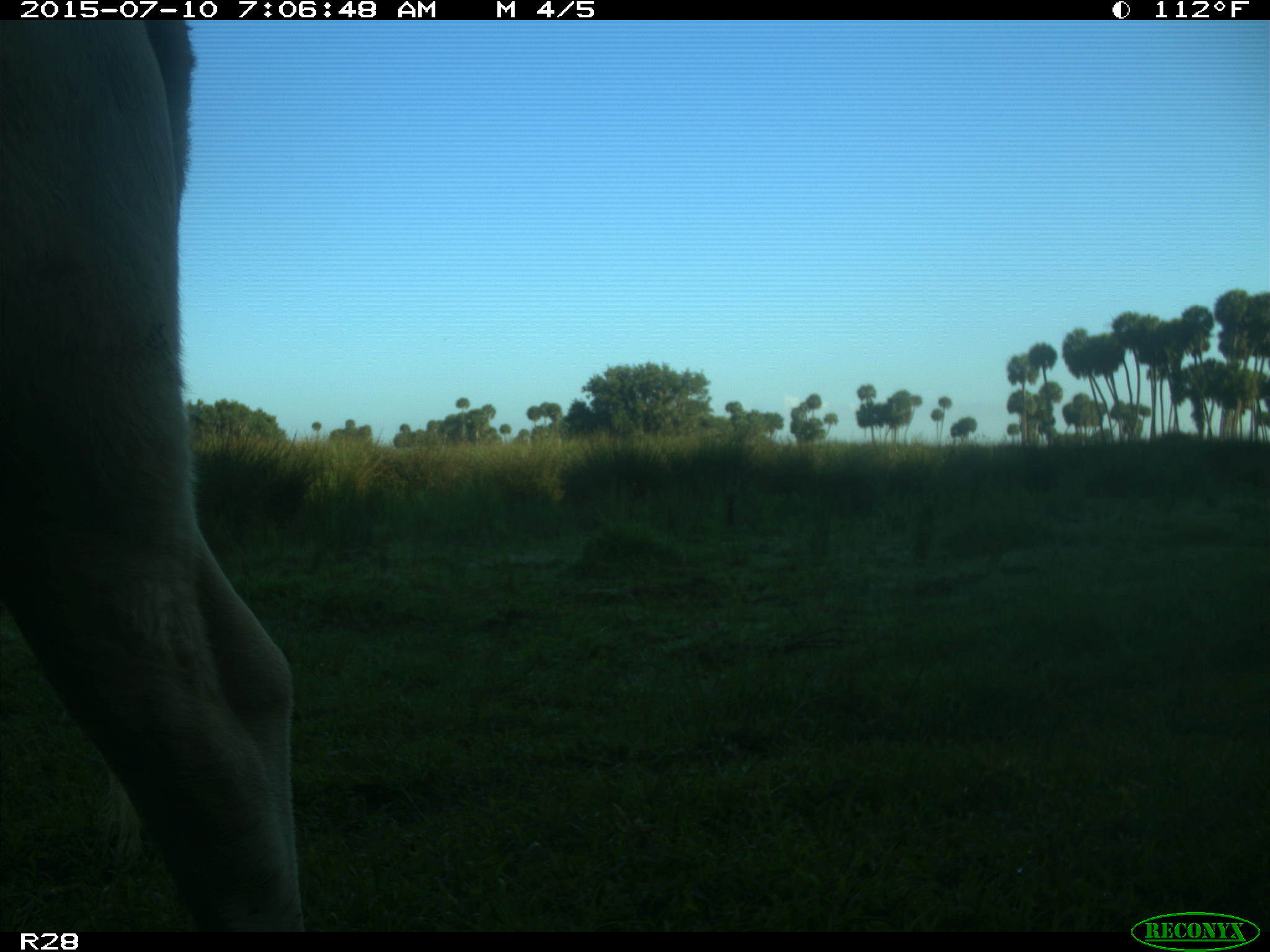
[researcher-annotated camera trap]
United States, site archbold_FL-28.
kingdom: Animalia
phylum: Chordata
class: Mammalia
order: Artiodactyla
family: Bovidae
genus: Bos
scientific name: Bos taurus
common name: domestic cow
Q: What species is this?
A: Bos taurus (domestic cow).